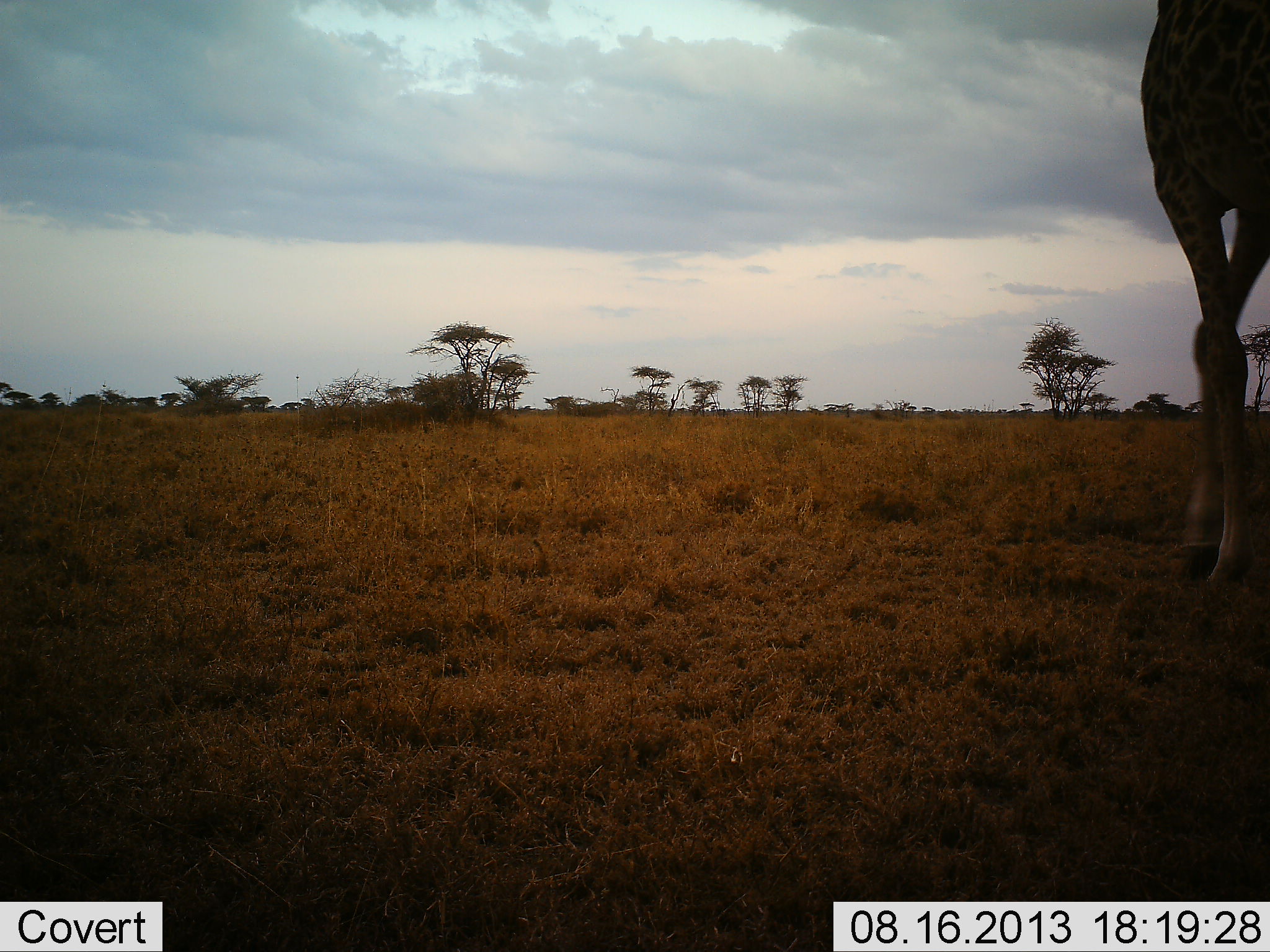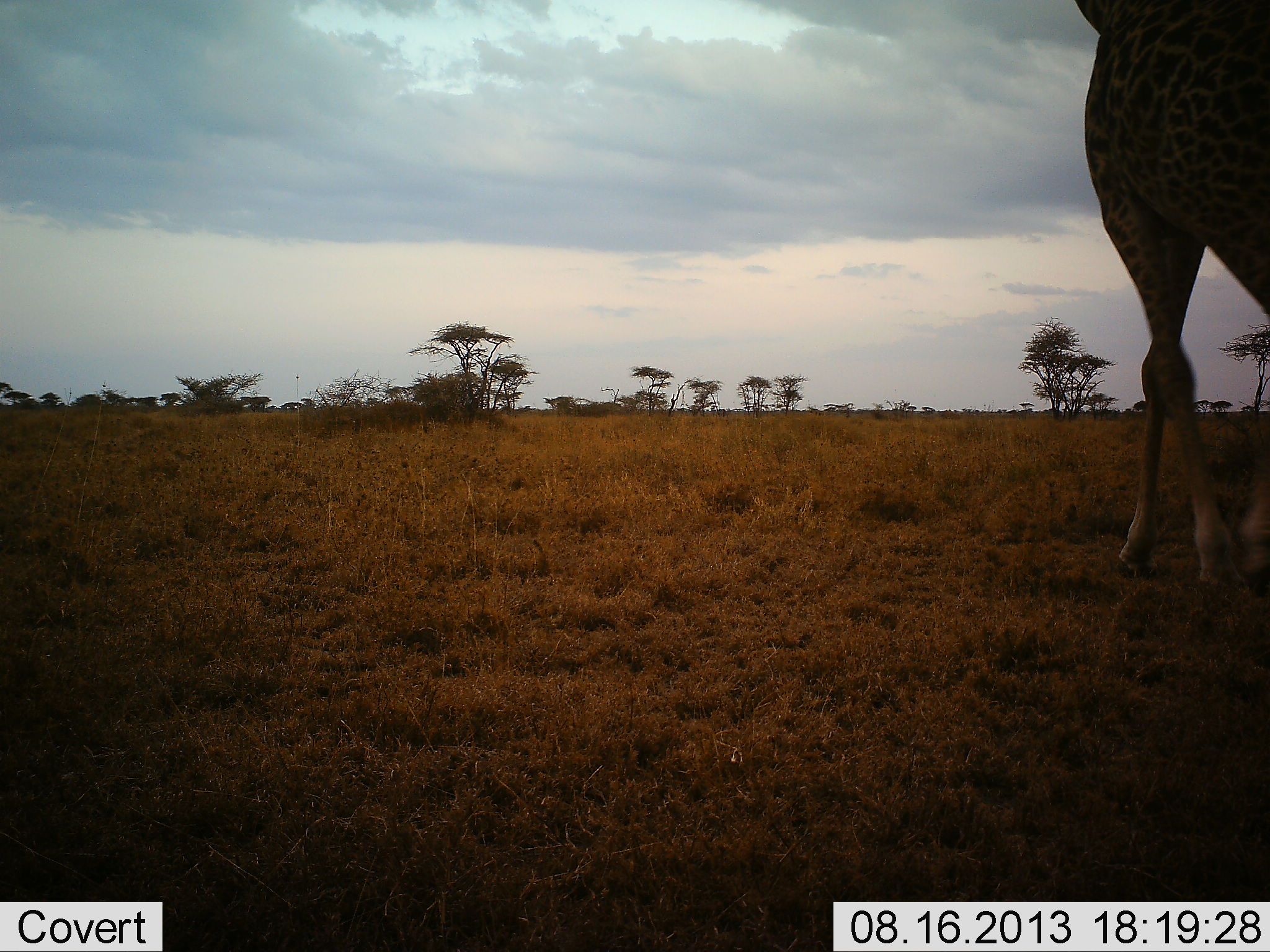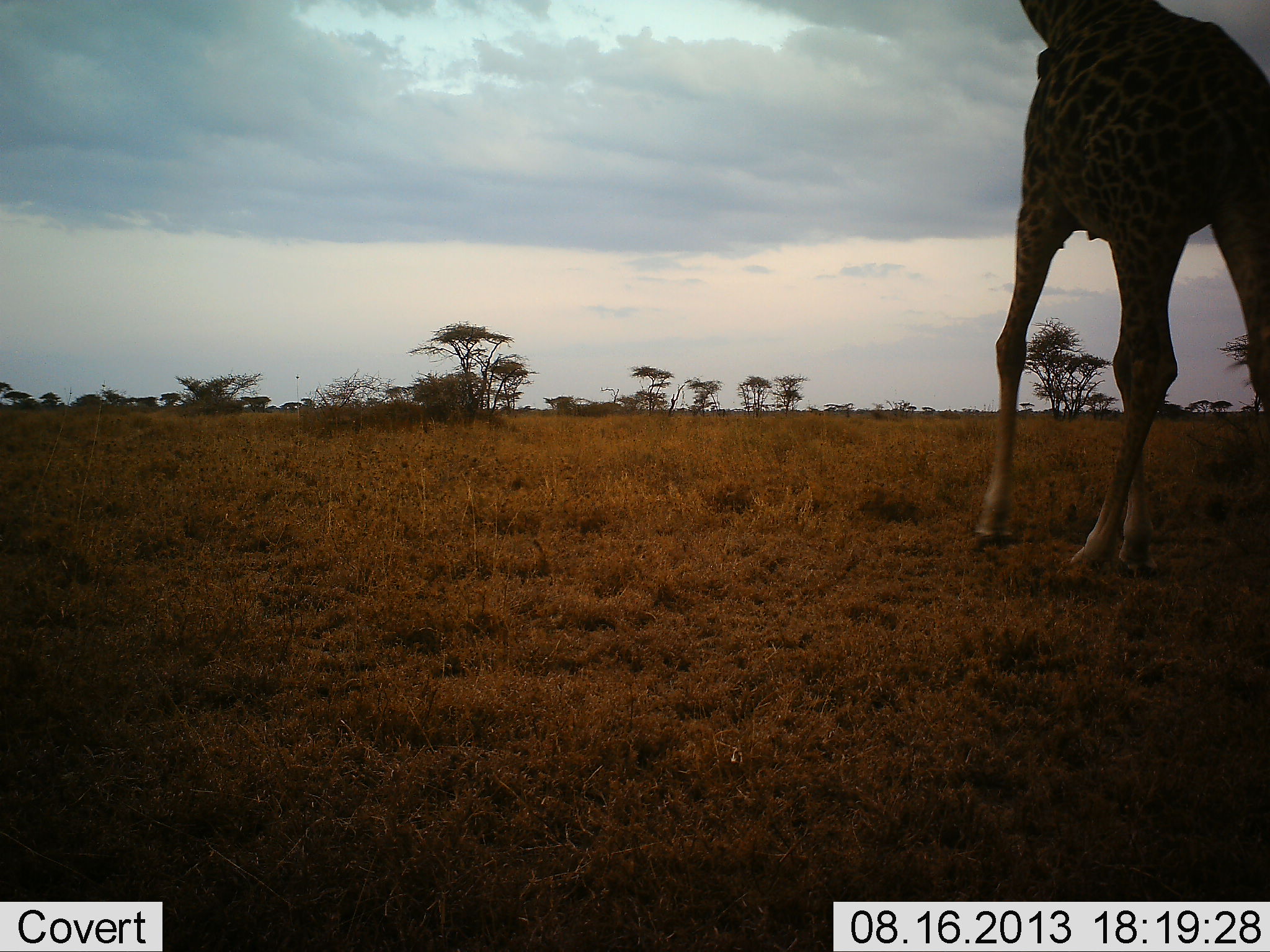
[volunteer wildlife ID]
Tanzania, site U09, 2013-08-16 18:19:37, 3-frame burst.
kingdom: Animalia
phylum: Chordata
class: Mammalia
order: Artiodactyla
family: Giraffidae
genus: Giraffa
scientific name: Giraffa camelopardalis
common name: giraffe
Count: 1.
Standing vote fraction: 19%.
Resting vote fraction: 0%.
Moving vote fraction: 81%.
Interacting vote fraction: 0%.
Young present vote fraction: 0%.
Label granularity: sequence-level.